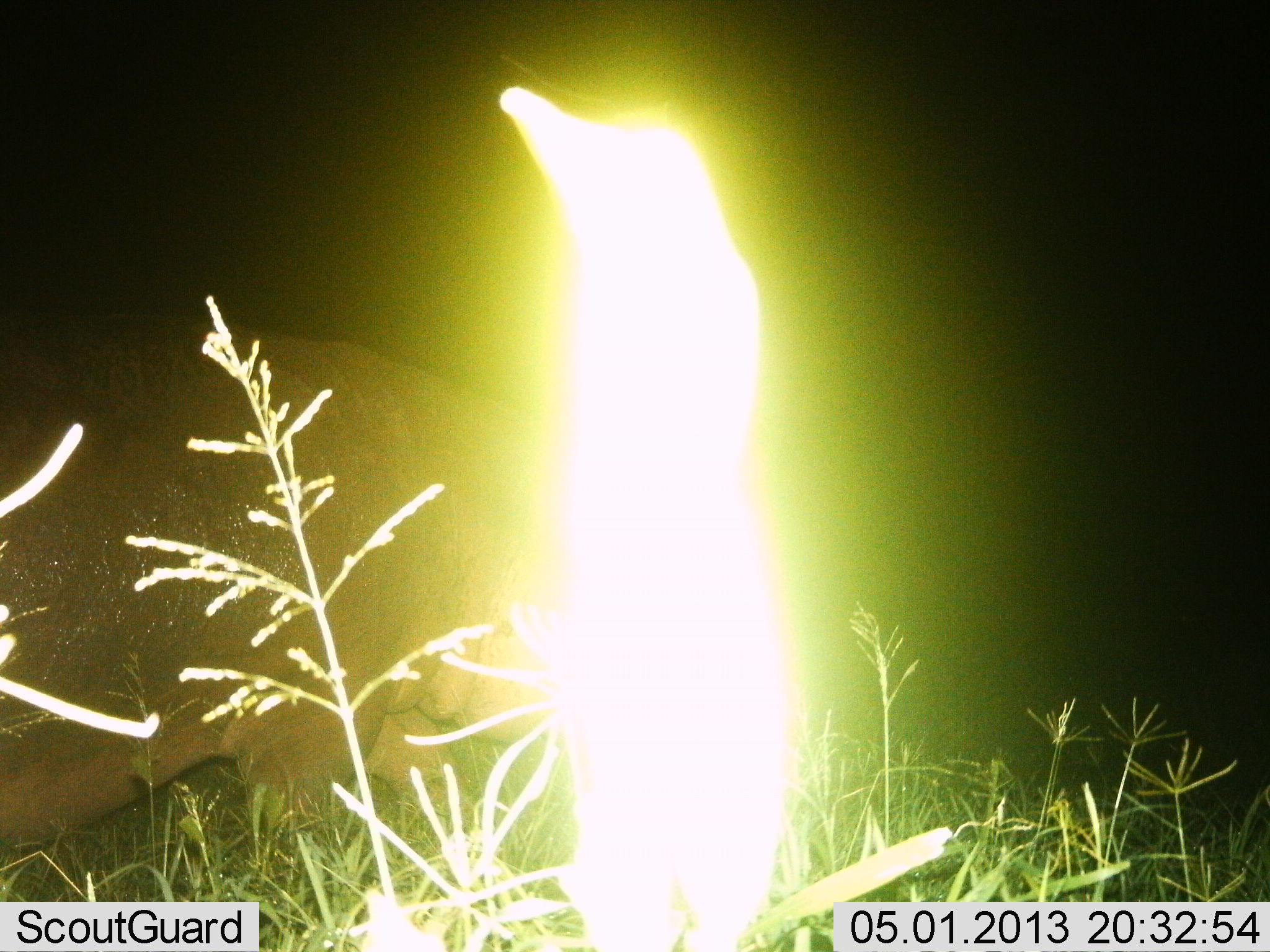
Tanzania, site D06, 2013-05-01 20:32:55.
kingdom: Animalia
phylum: Chordata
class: Mammalia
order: Artiodactyla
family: Hippopotamidae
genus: Hippopotamus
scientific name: Hippopotamus amphibius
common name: hippopotamus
Hippopotamus (Hippopotamus amphibius), count 1. Behavior (volunteer vote fractions): standing 38%, resting 0%, moving 46%, interacting 0%. Young present (vote fraction): 0%. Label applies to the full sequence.